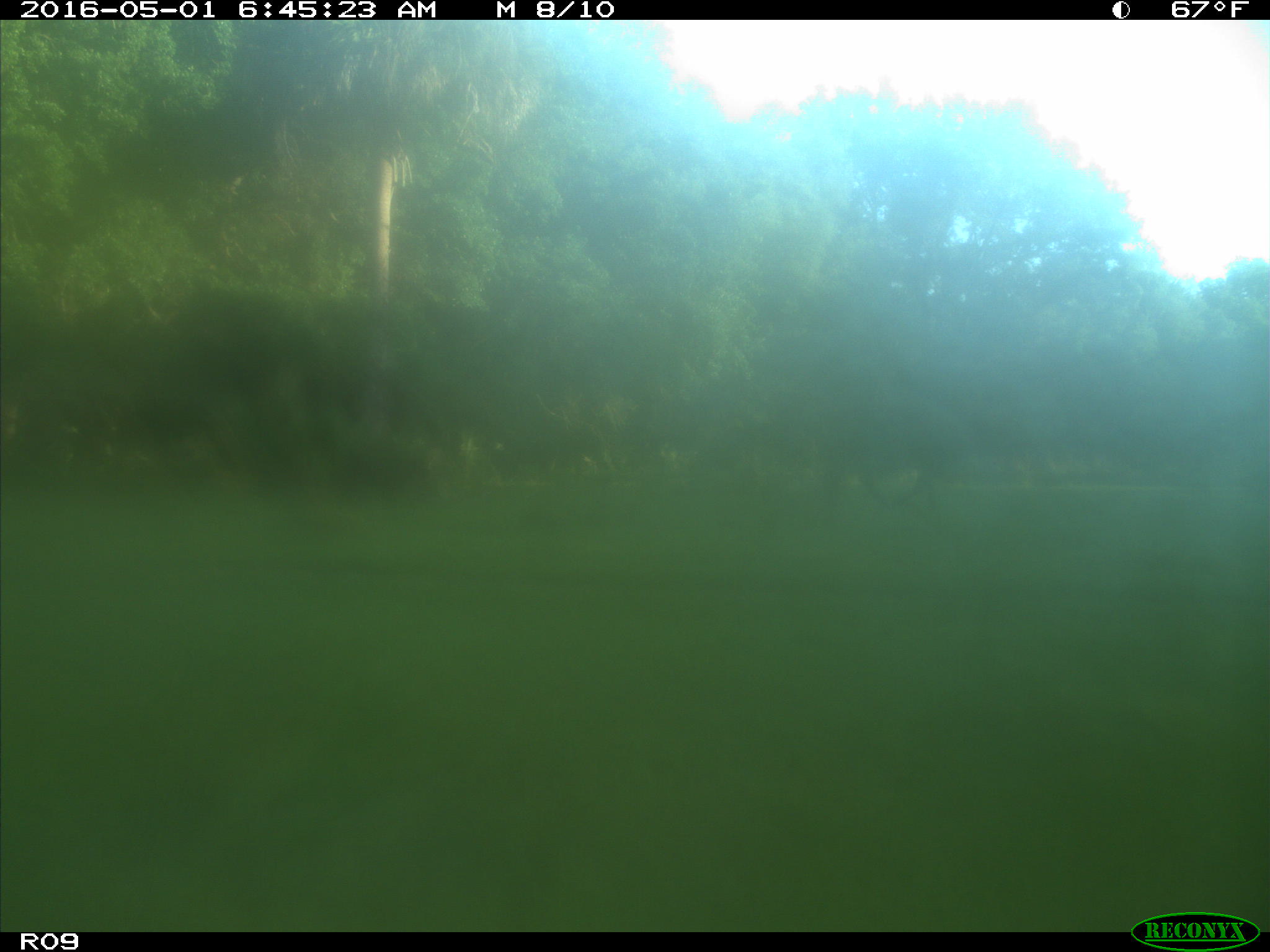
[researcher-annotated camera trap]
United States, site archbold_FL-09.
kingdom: Animalia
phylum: Chordata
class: Mammalia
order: Artiodactyla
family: Bovidae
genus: Bos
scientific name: Bos taurus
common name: domestic cow